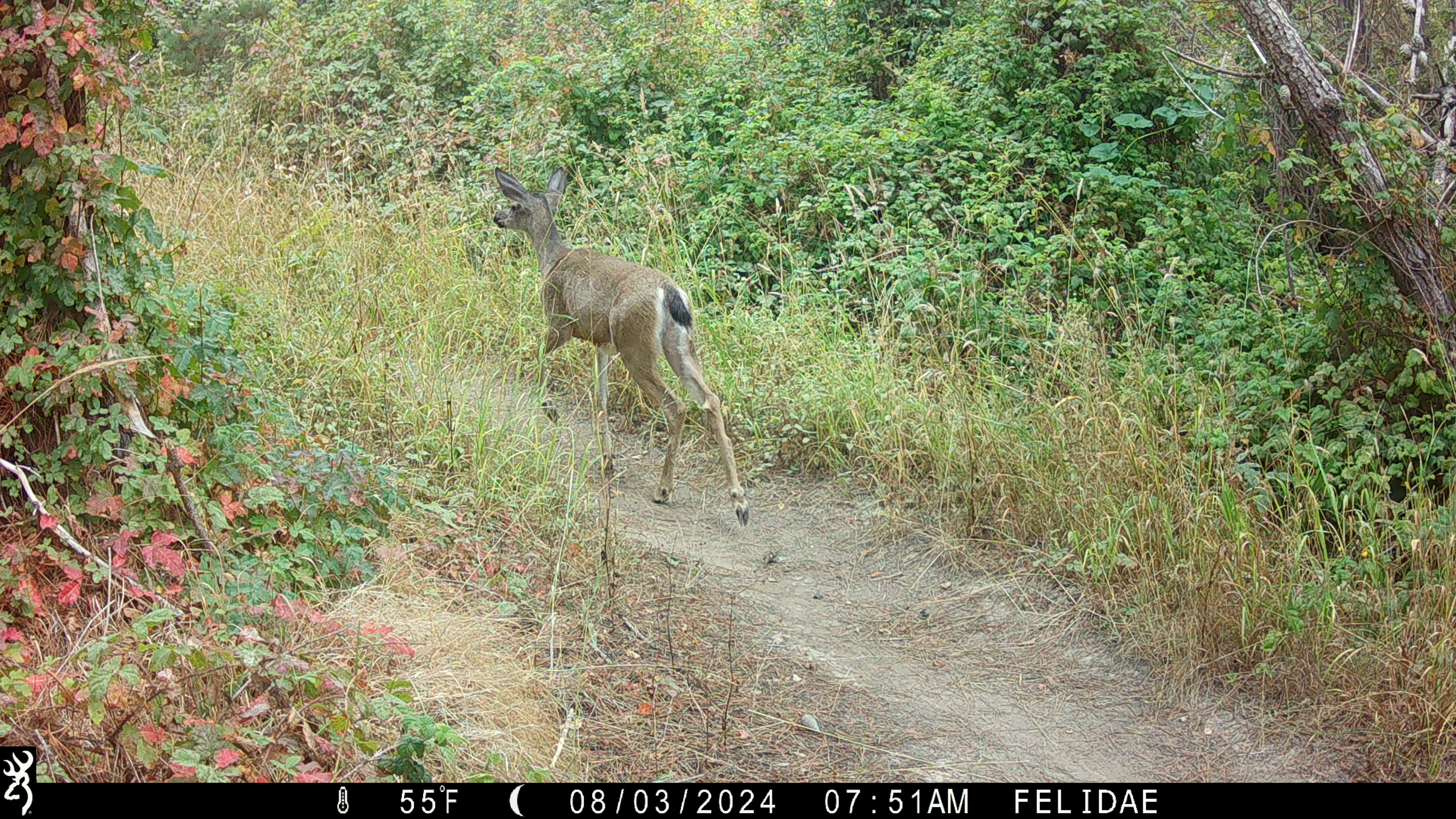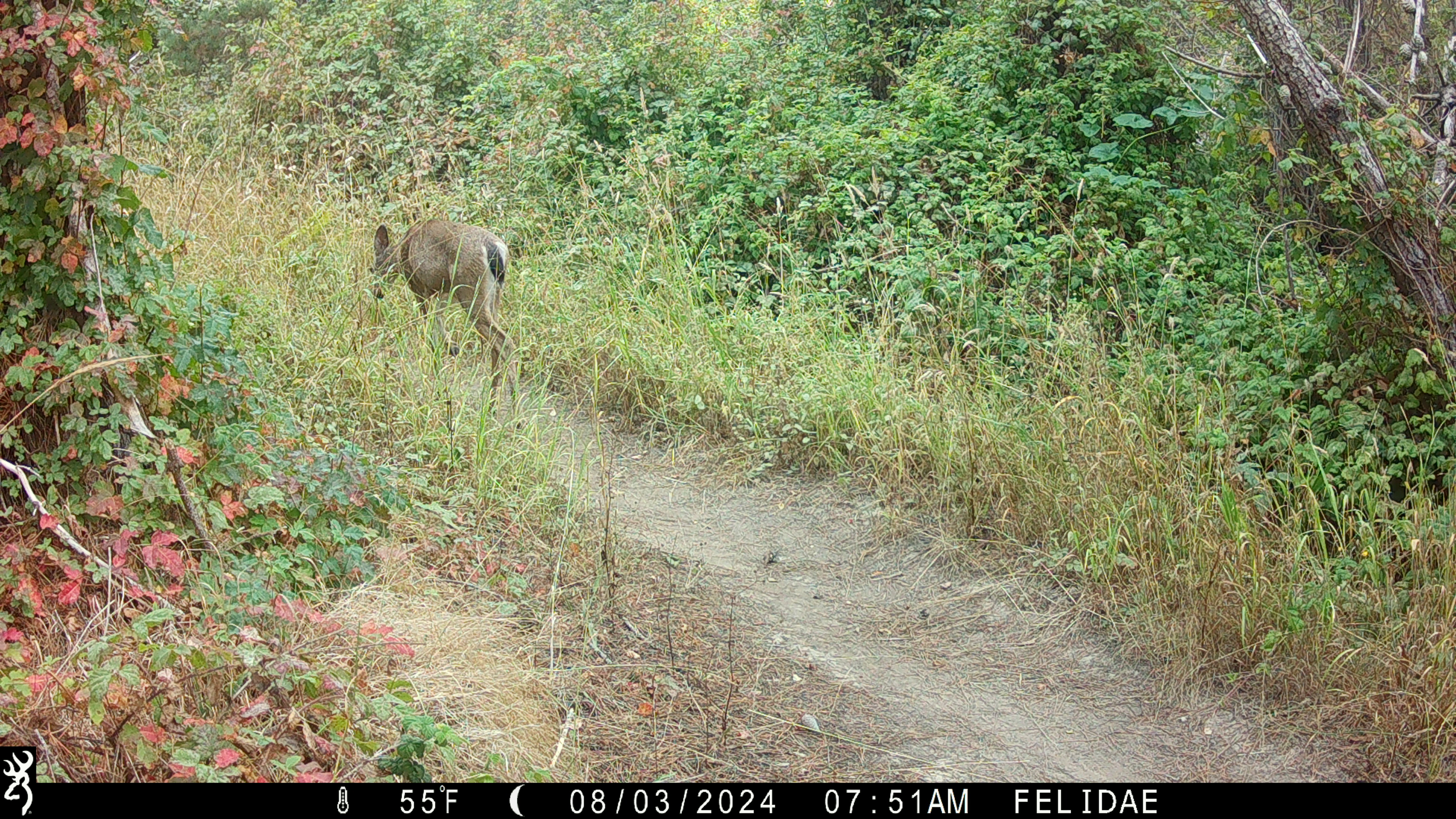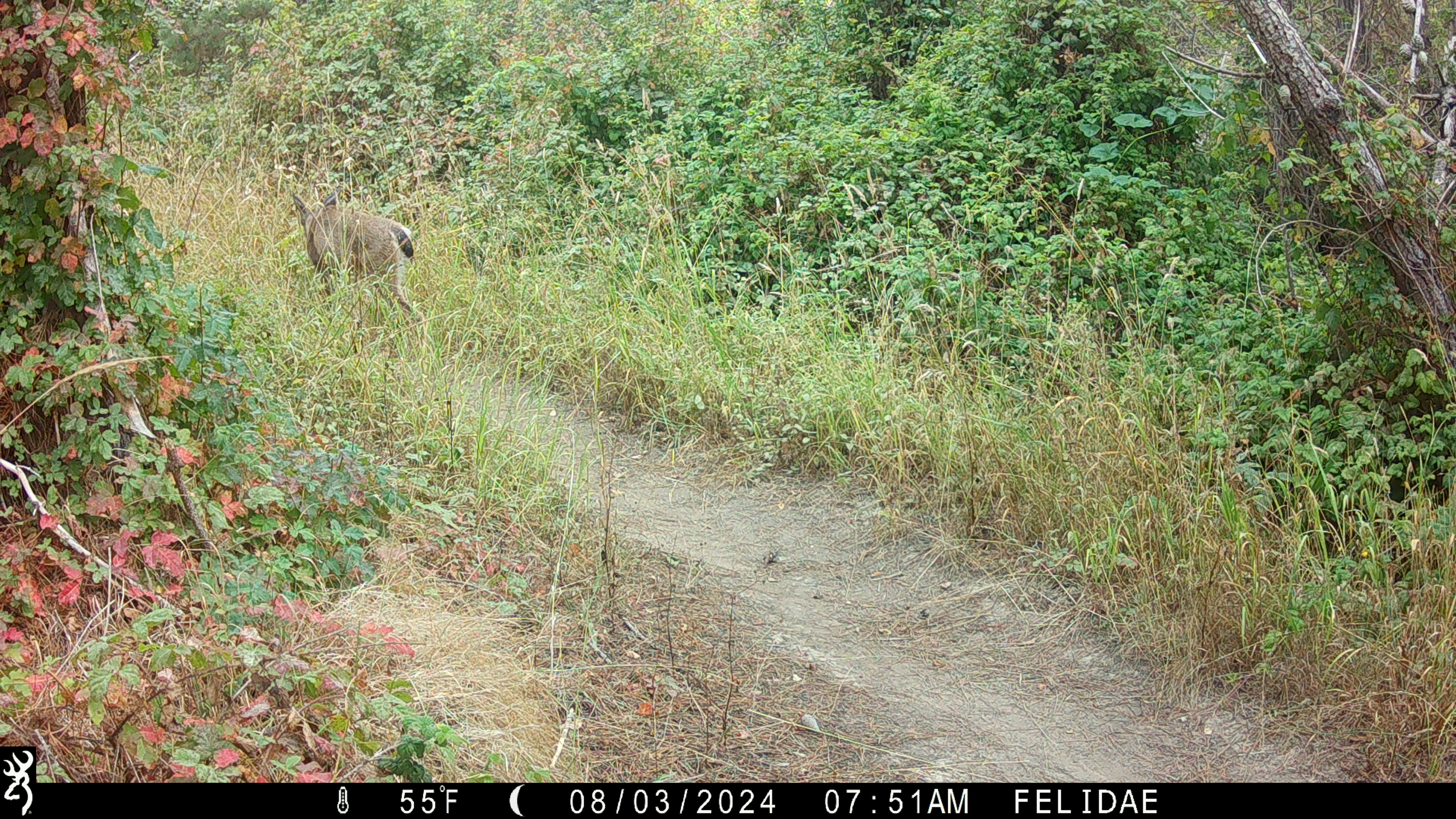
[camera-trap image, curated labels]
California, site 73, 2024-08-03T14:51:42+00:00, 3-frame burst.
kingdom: Animalia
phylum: Chordata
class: Mammalia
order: Artiodactyla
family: Cervidae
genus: Odocoileus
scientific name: Odocoileus hemionus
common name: mule deer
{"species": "mule deer (Odocoileus hemionus)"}